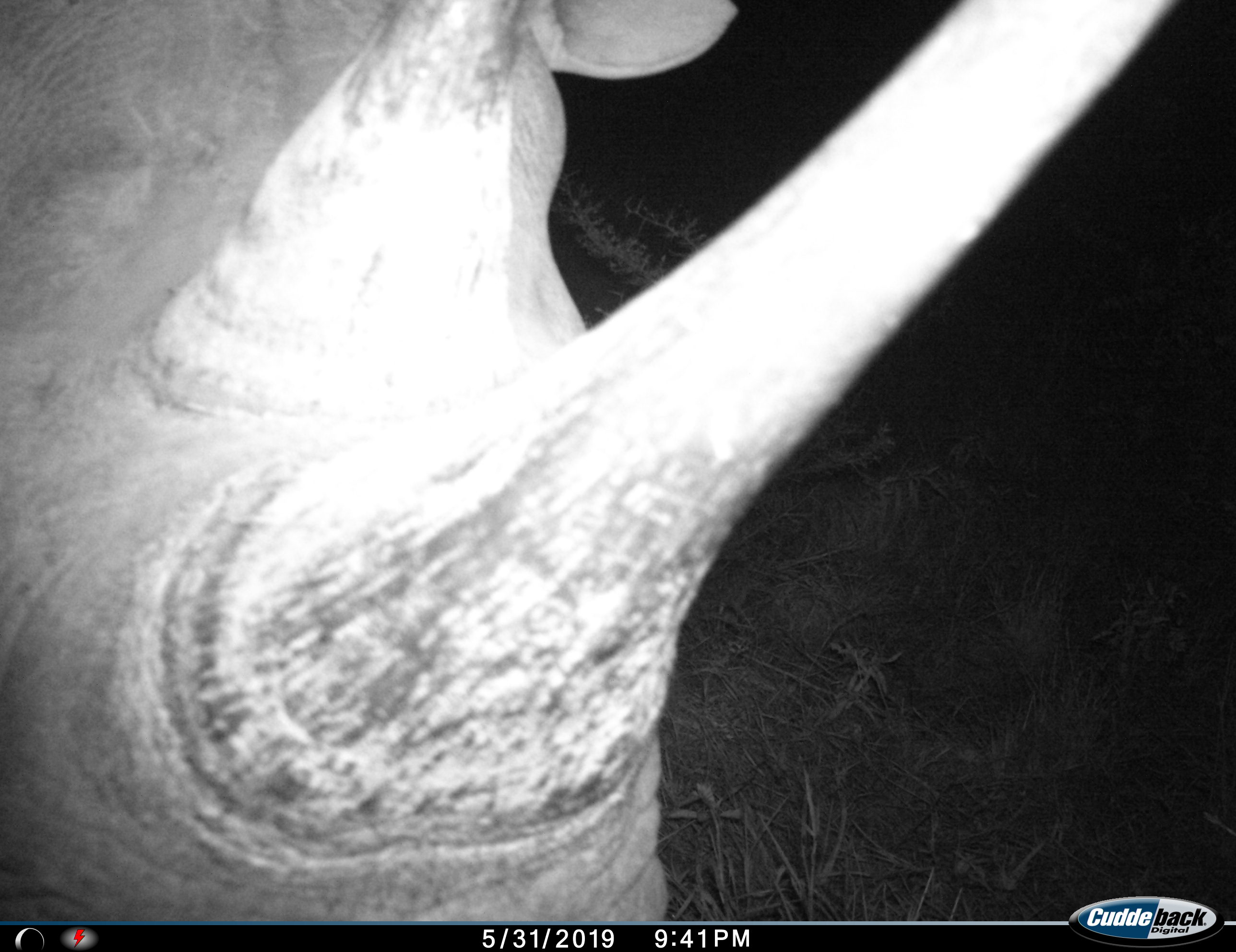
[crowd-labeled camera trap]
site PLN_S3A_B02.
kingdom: Animalia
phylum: Chordata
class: Mammalia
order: Perissodactyla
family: Rhinocerotidae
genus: Ceratotherium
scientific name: Ceratotherium simum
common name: white rhinoceros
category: rhinoceroswhite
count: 1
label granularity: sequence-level